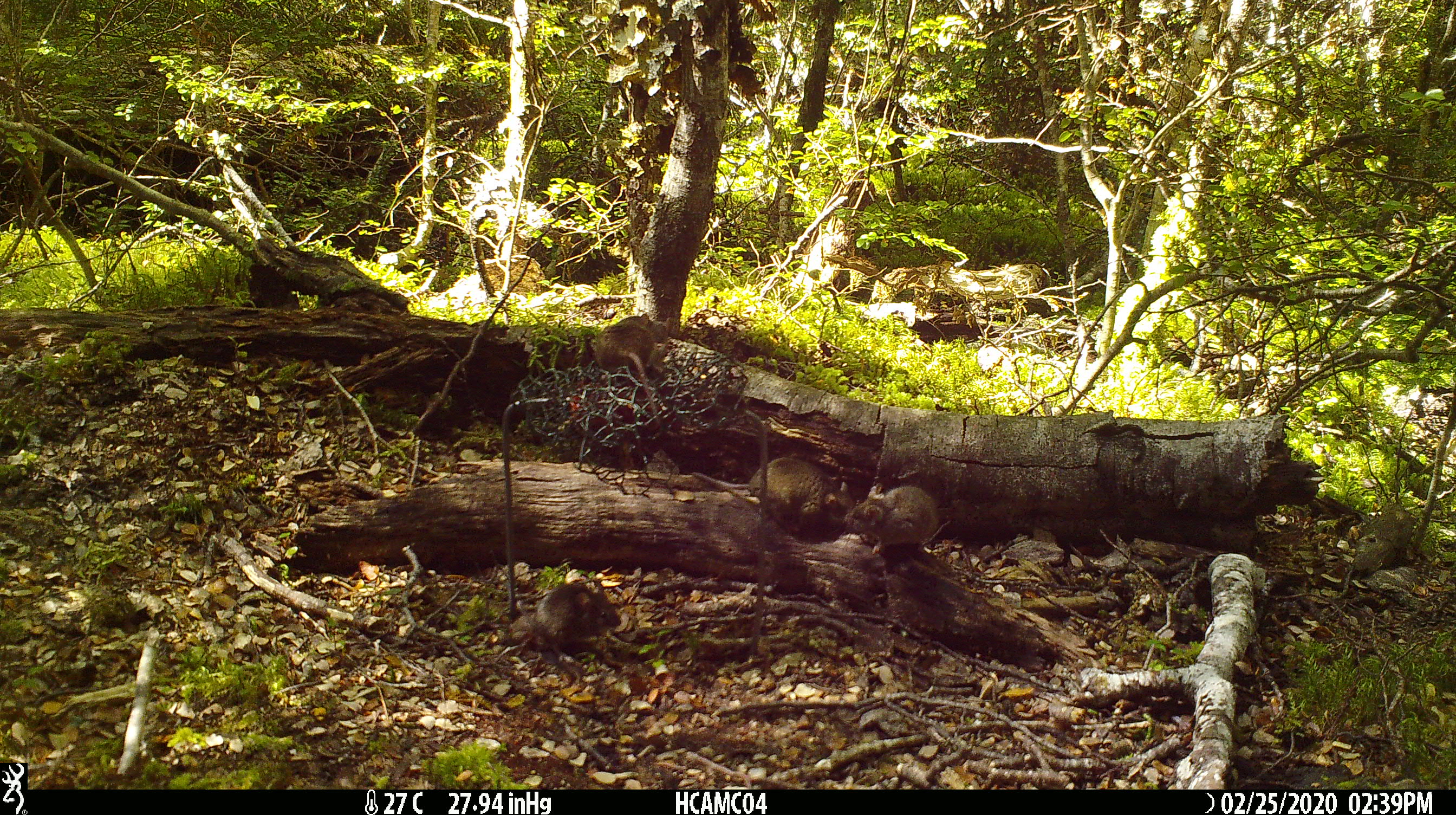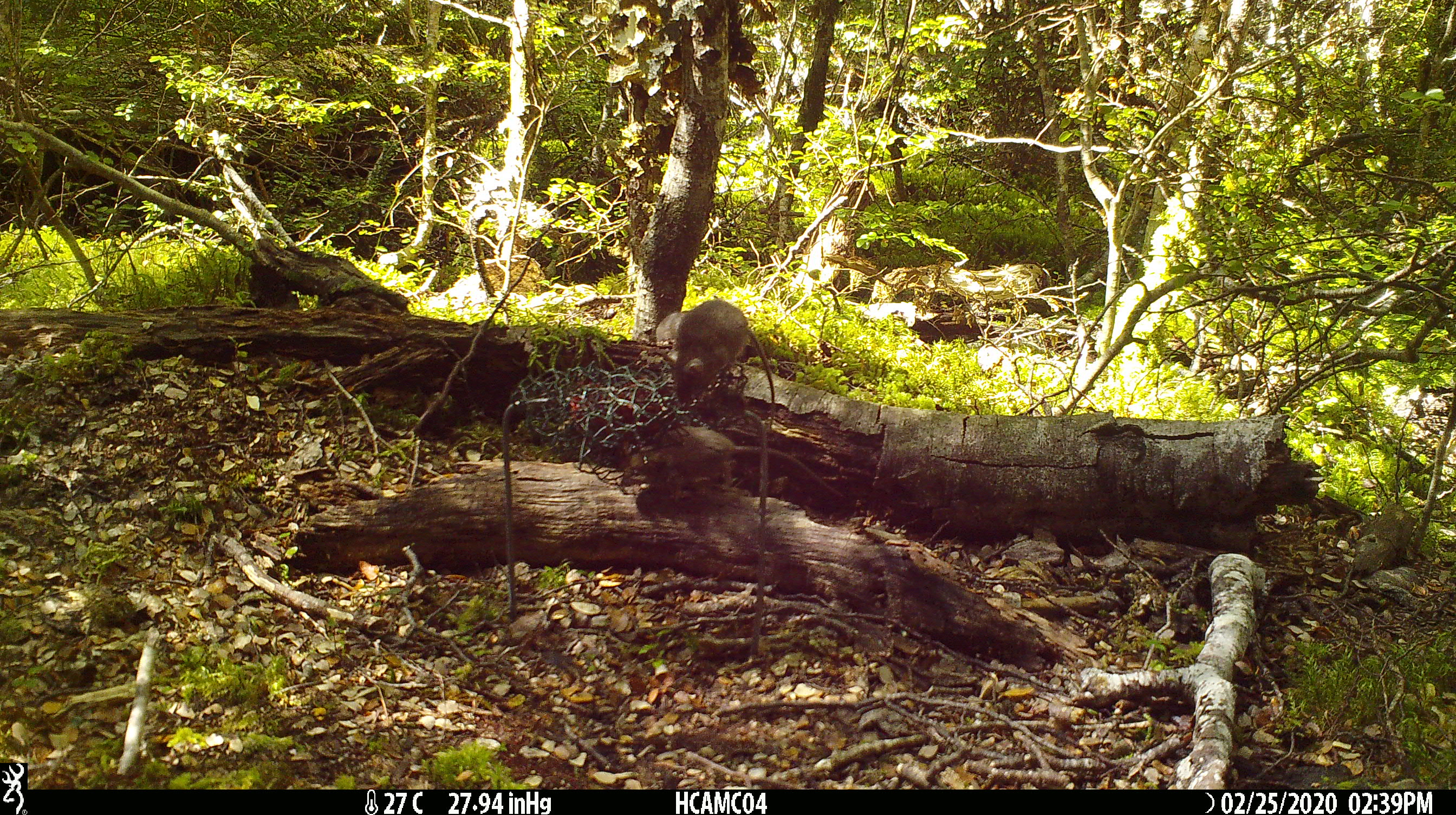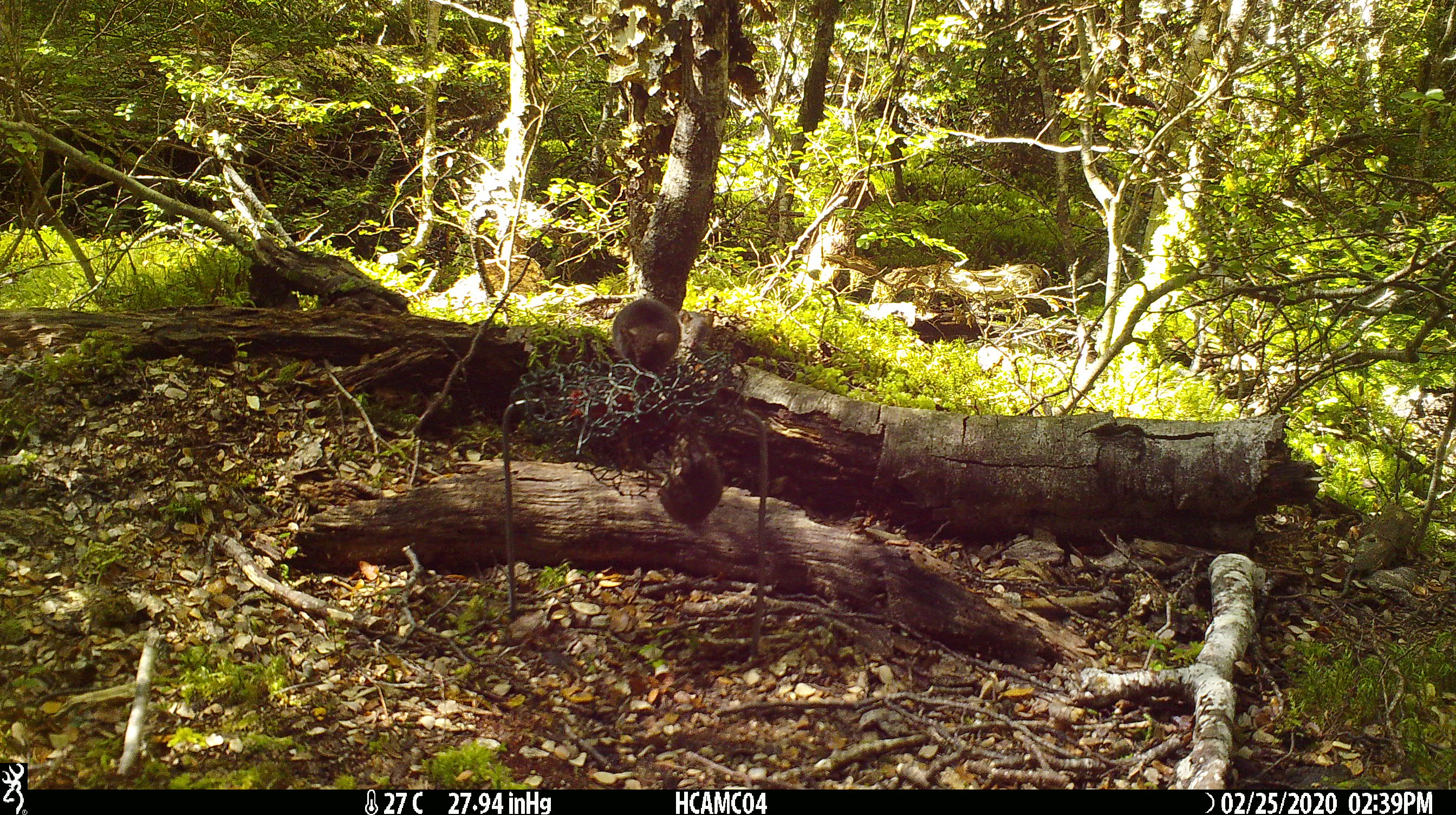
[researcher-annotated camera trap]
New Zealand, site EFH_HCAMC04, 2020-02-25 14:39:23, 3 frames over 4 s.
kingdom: Animalia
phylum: Chordata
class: Mammalia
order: Rodentia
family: Muridae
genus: Mus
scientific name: Mus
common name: mouse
Mouse (Mus).